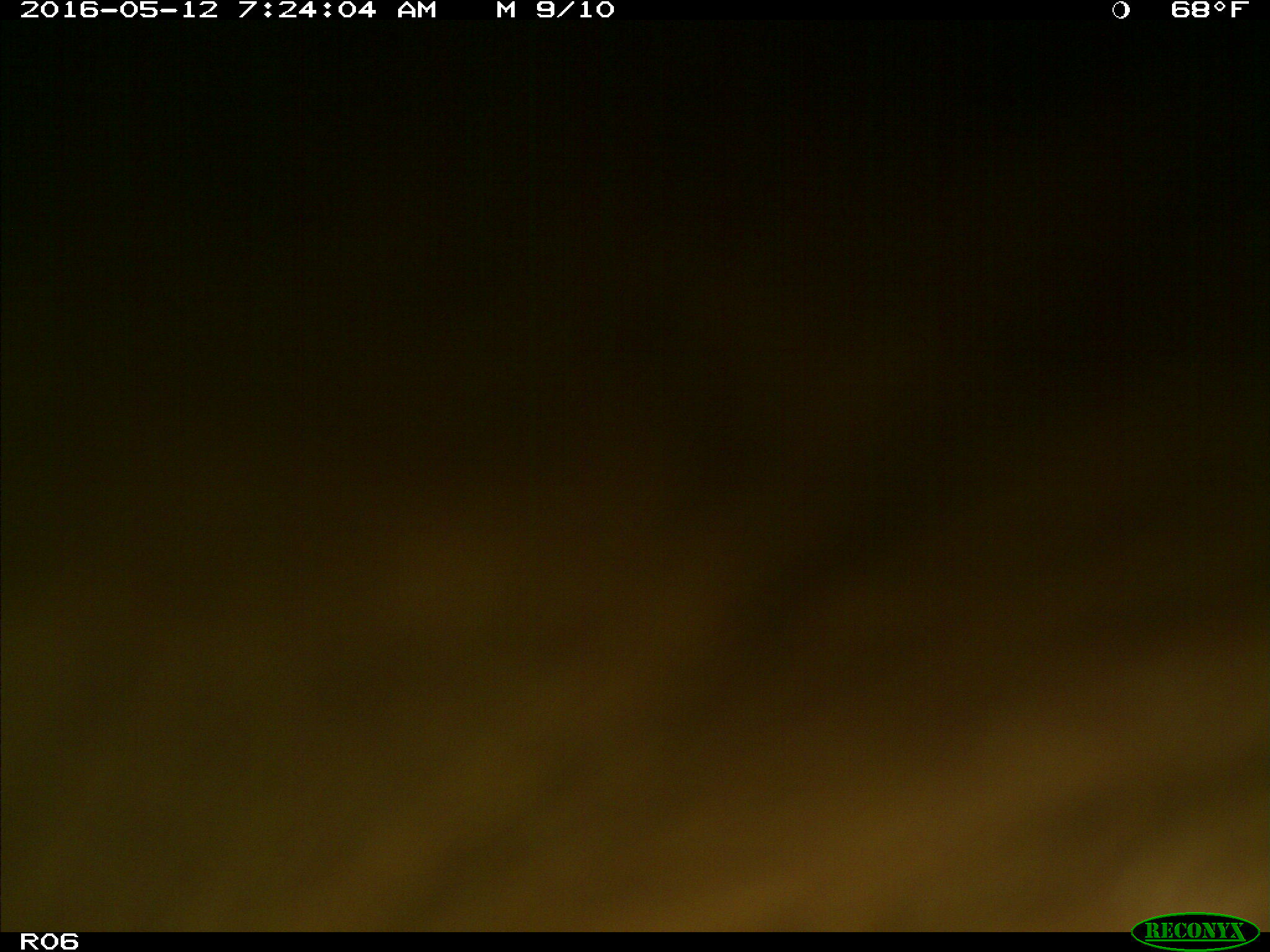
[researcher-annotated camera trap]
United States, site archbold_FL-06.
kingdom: Animalia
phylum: Chordata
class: Mammalia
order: Artiodactyla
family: Bovidae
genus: Bos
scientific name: Bos taurus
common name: domestic cow